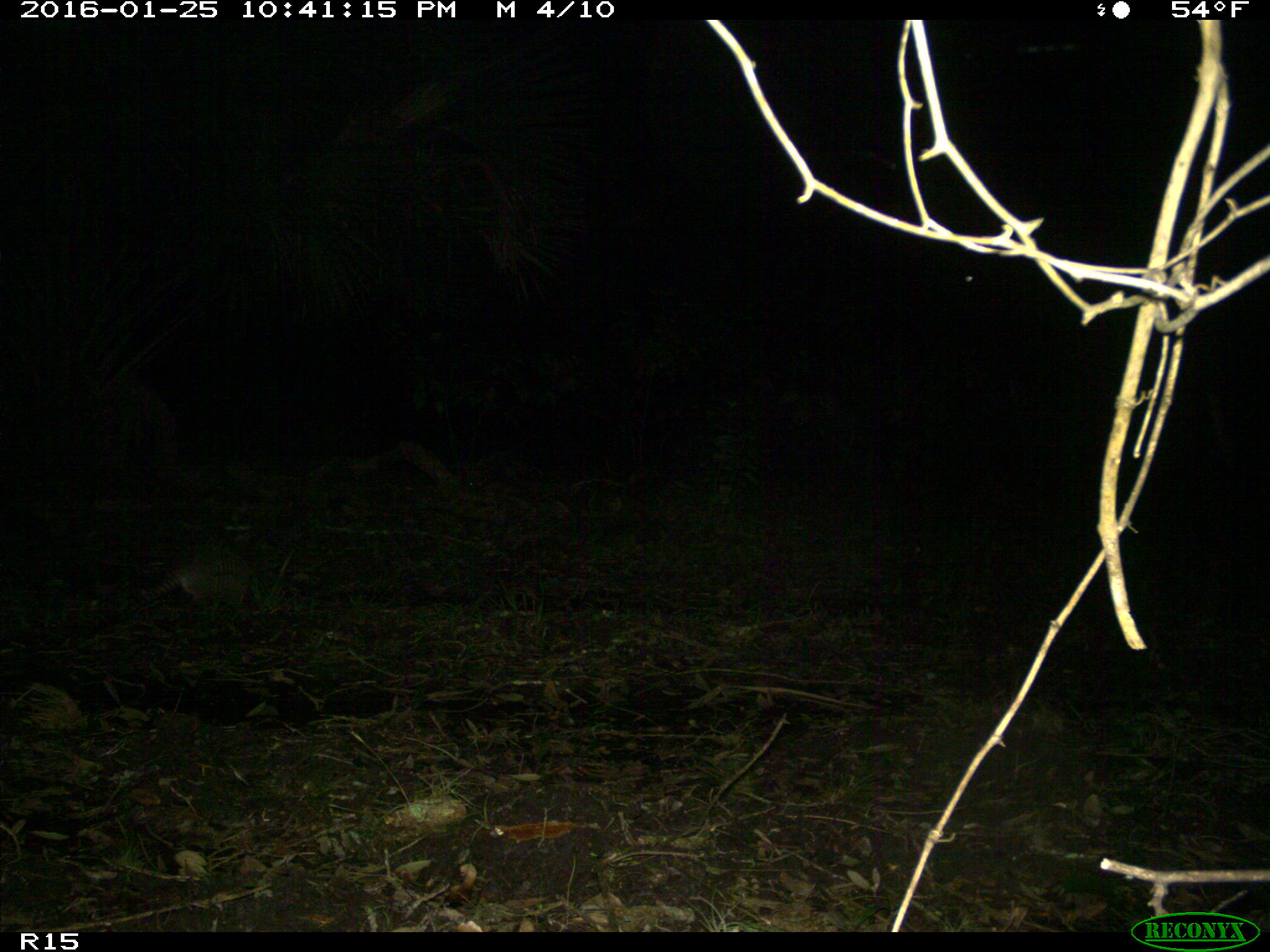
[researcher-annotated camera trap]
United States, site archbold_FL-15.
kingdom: Animalia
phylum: Chordata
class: Mammalia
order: Cingulata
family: Dasypodidae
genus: Dasypus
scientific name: Dasypus novemcinctus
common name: nine-banded armadillo